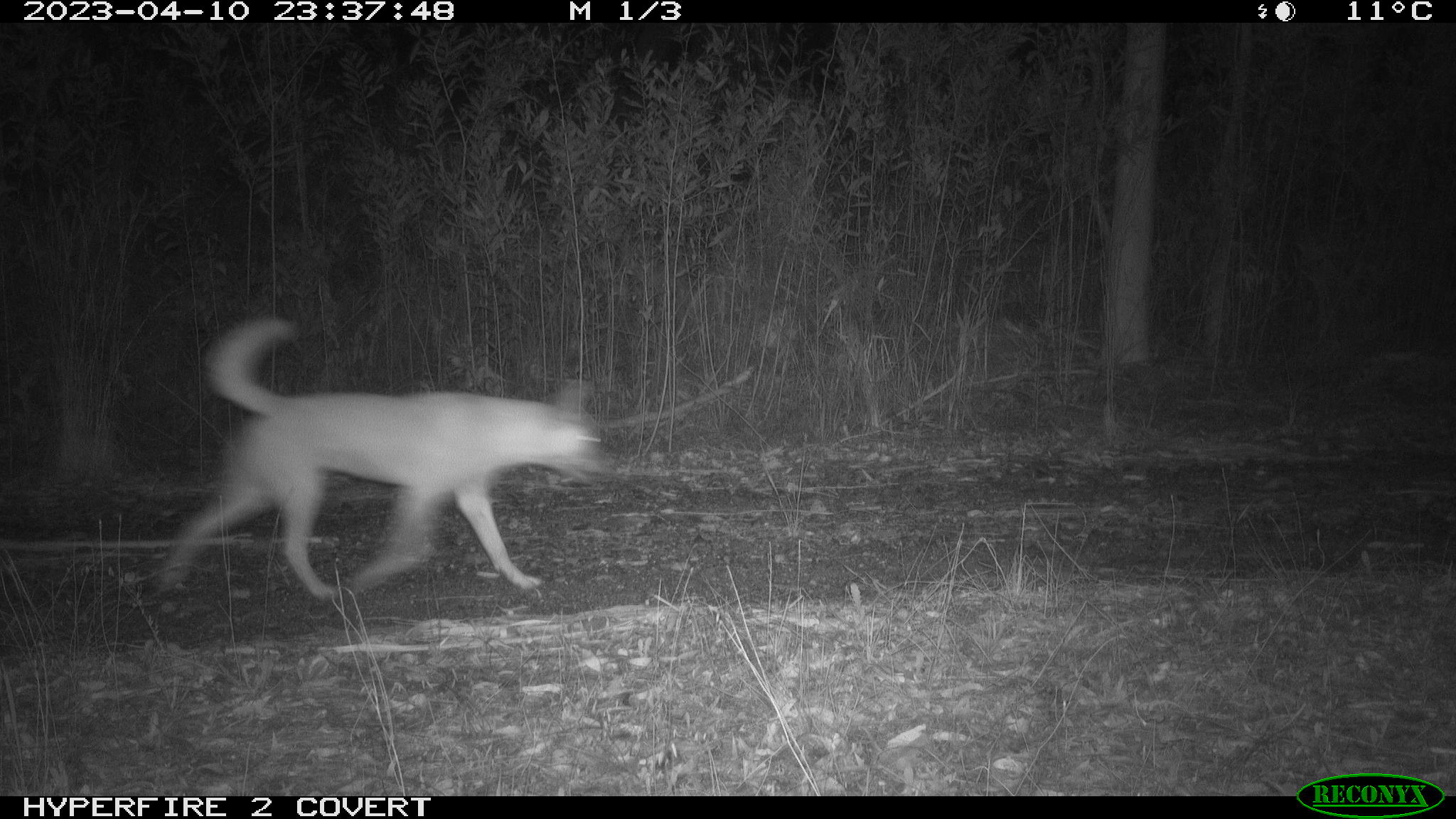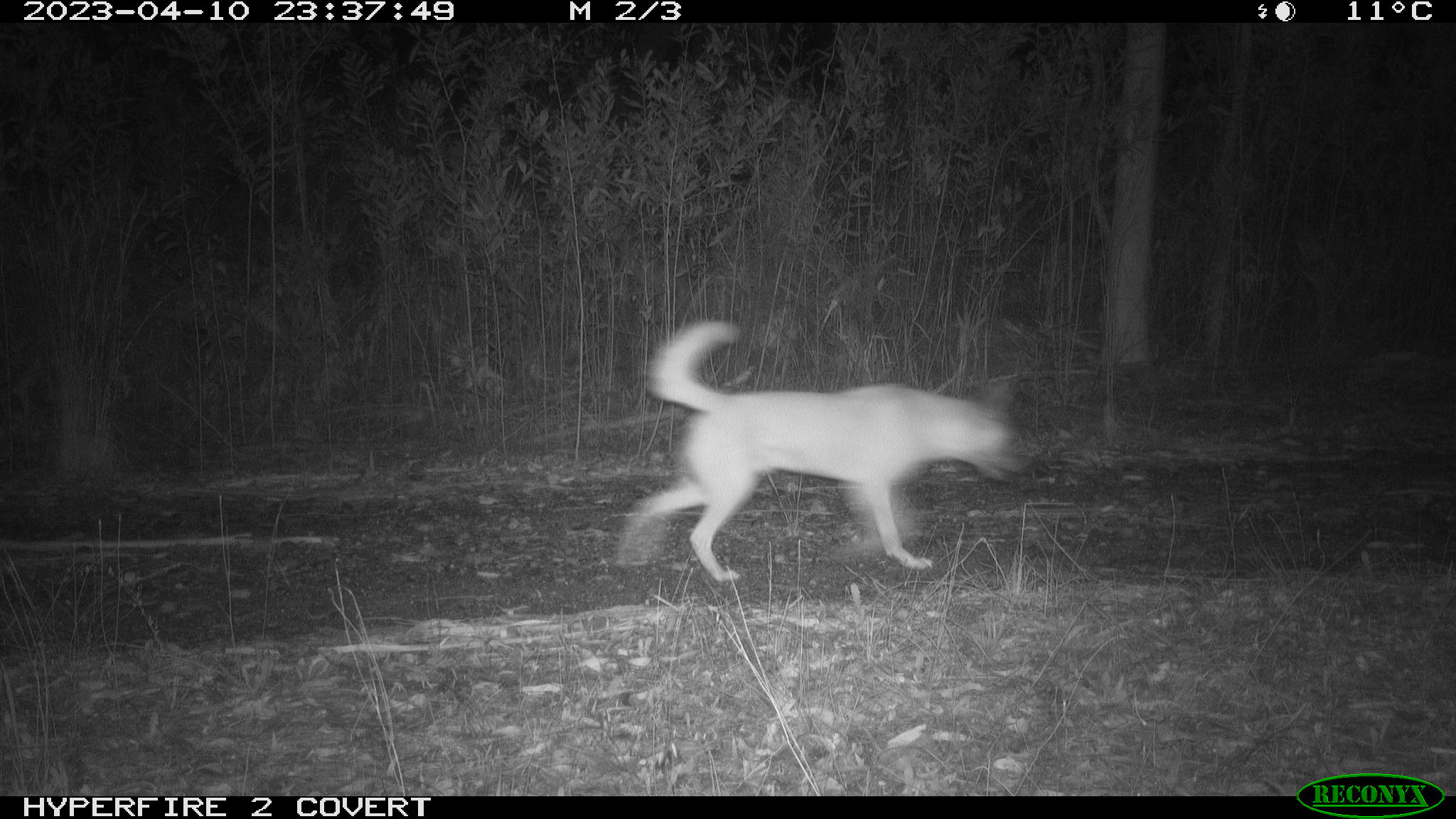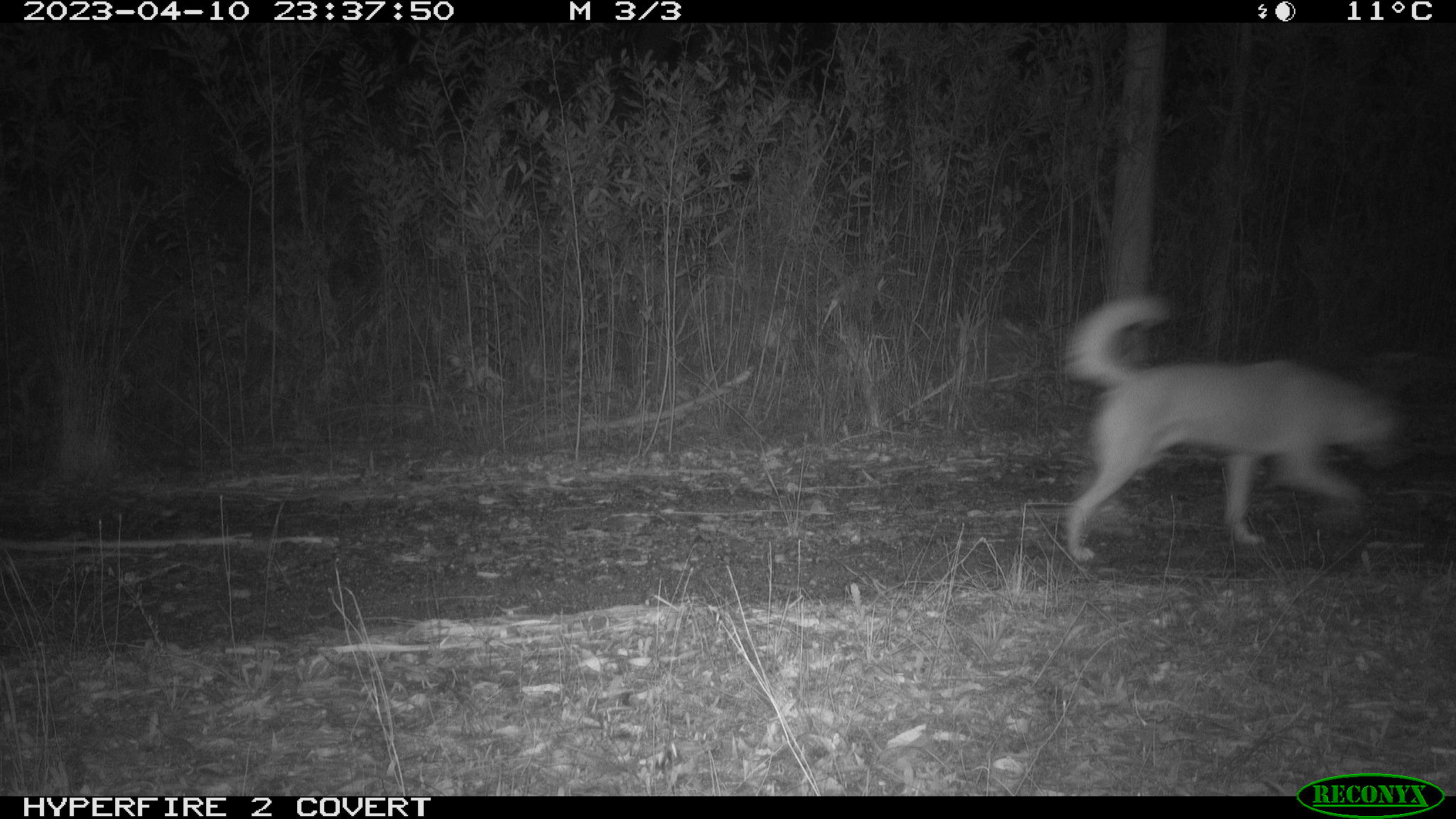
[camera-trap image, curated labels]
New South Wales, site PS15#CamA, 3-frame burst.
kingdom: Animalia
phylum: Chordata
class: Mammalia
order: Carnivora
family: Canidae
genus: Canis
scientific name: Canis familiaris dingo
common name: dingo